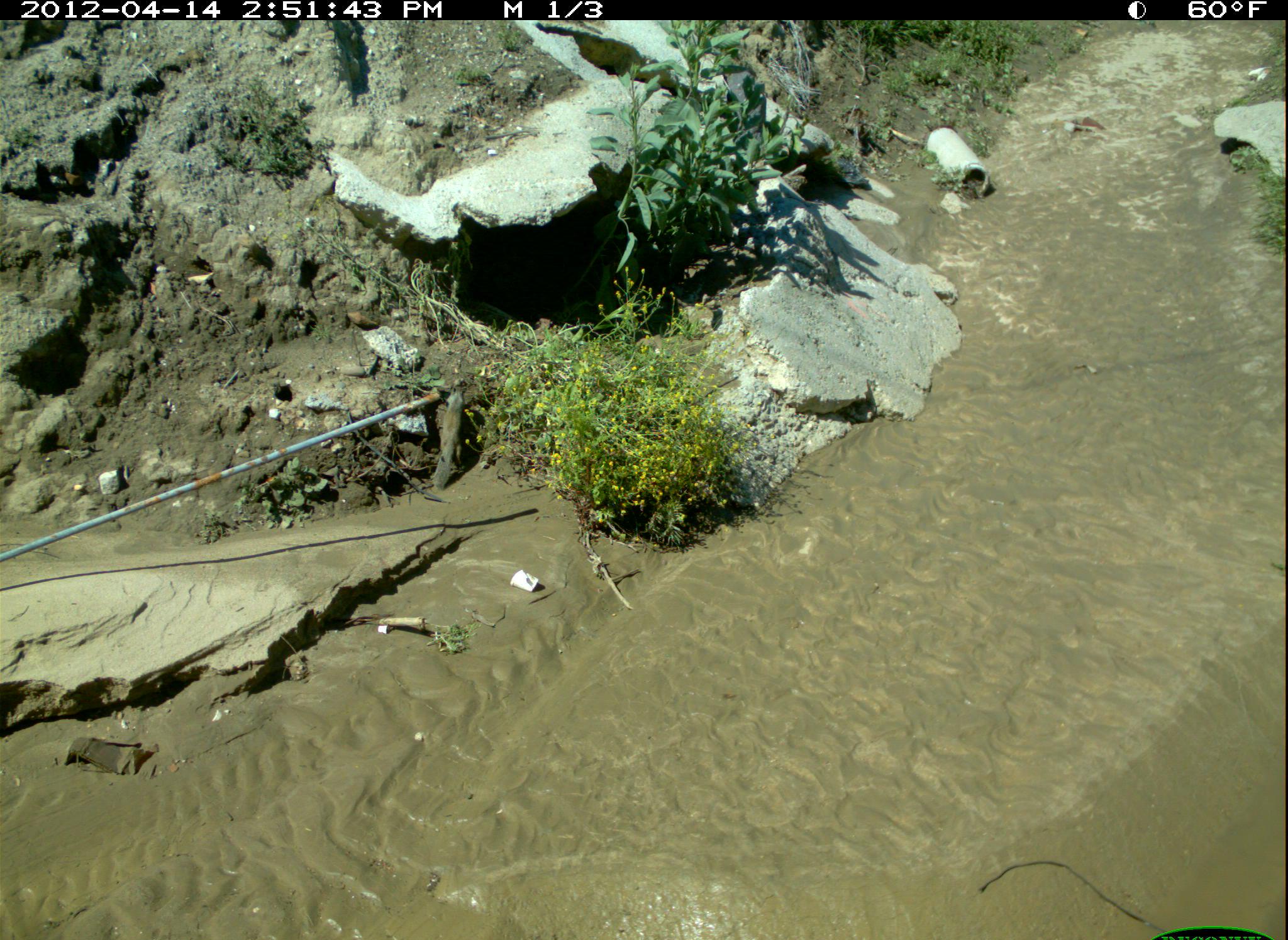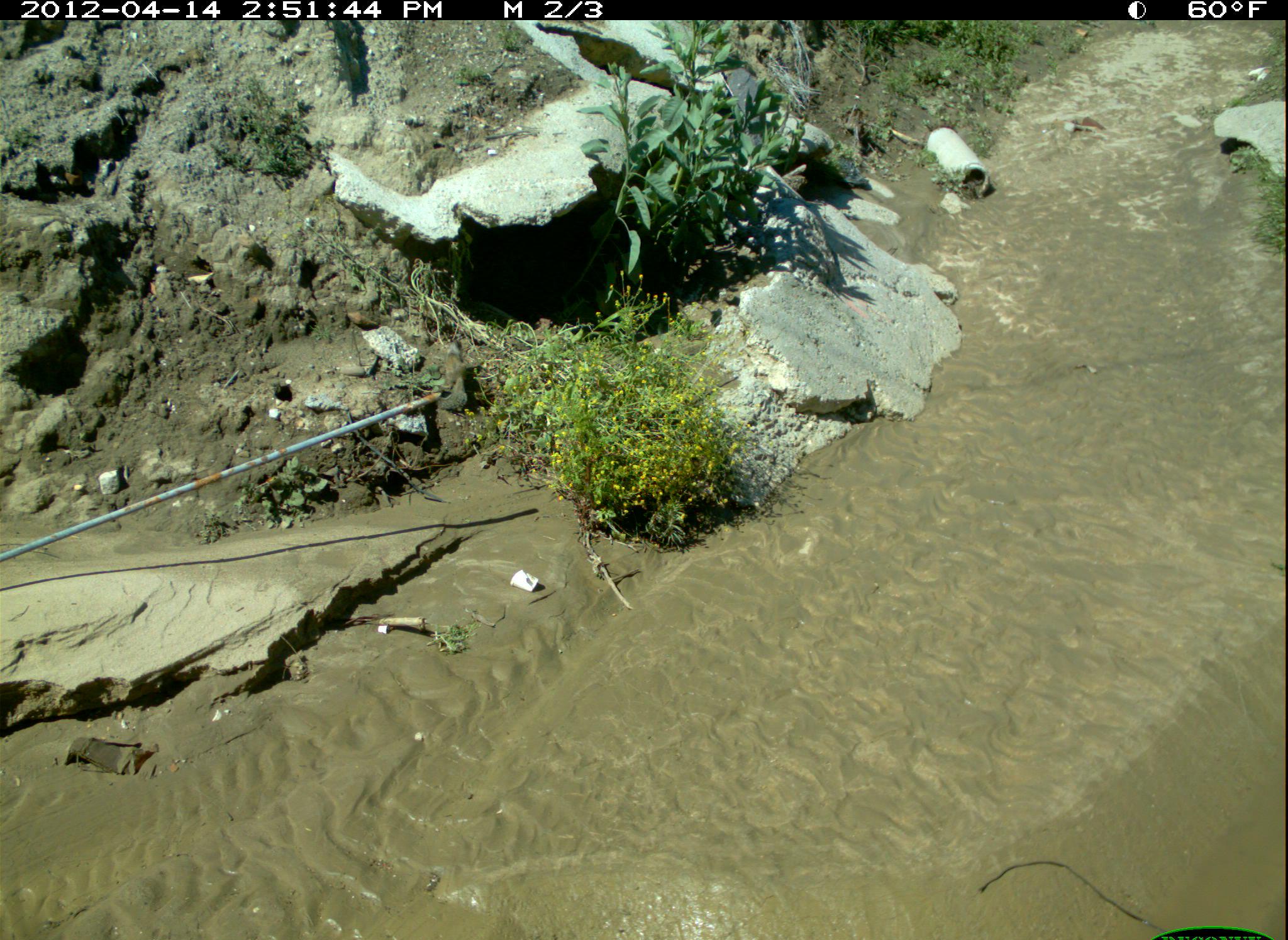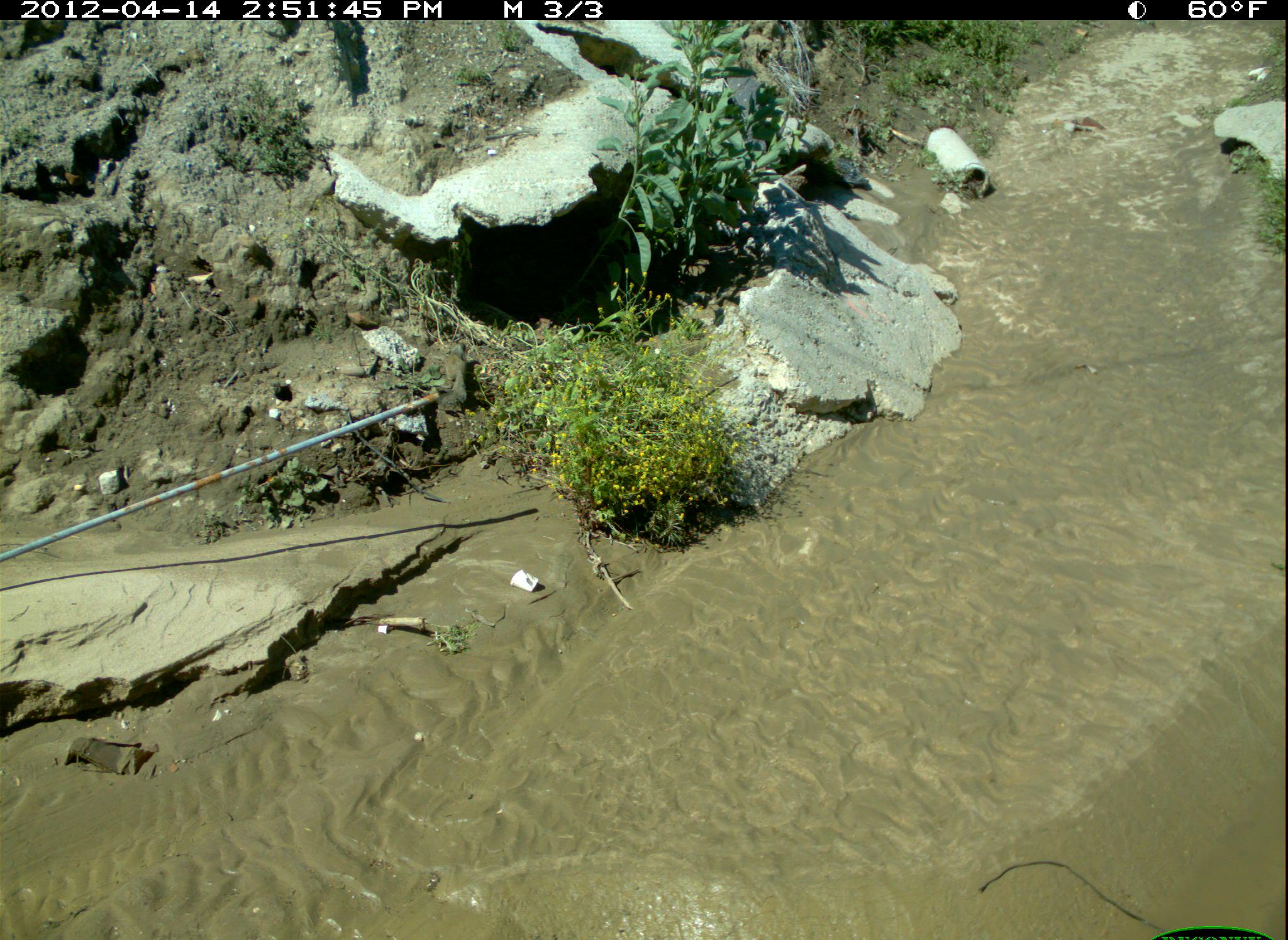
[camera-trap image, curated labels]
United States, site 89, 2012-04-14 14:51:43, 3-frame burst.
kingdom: Animalia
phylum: Chordata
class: Mammalia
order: Rodentia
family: Sciuridae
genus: Sciurus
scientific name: Sciurus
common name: squirrel